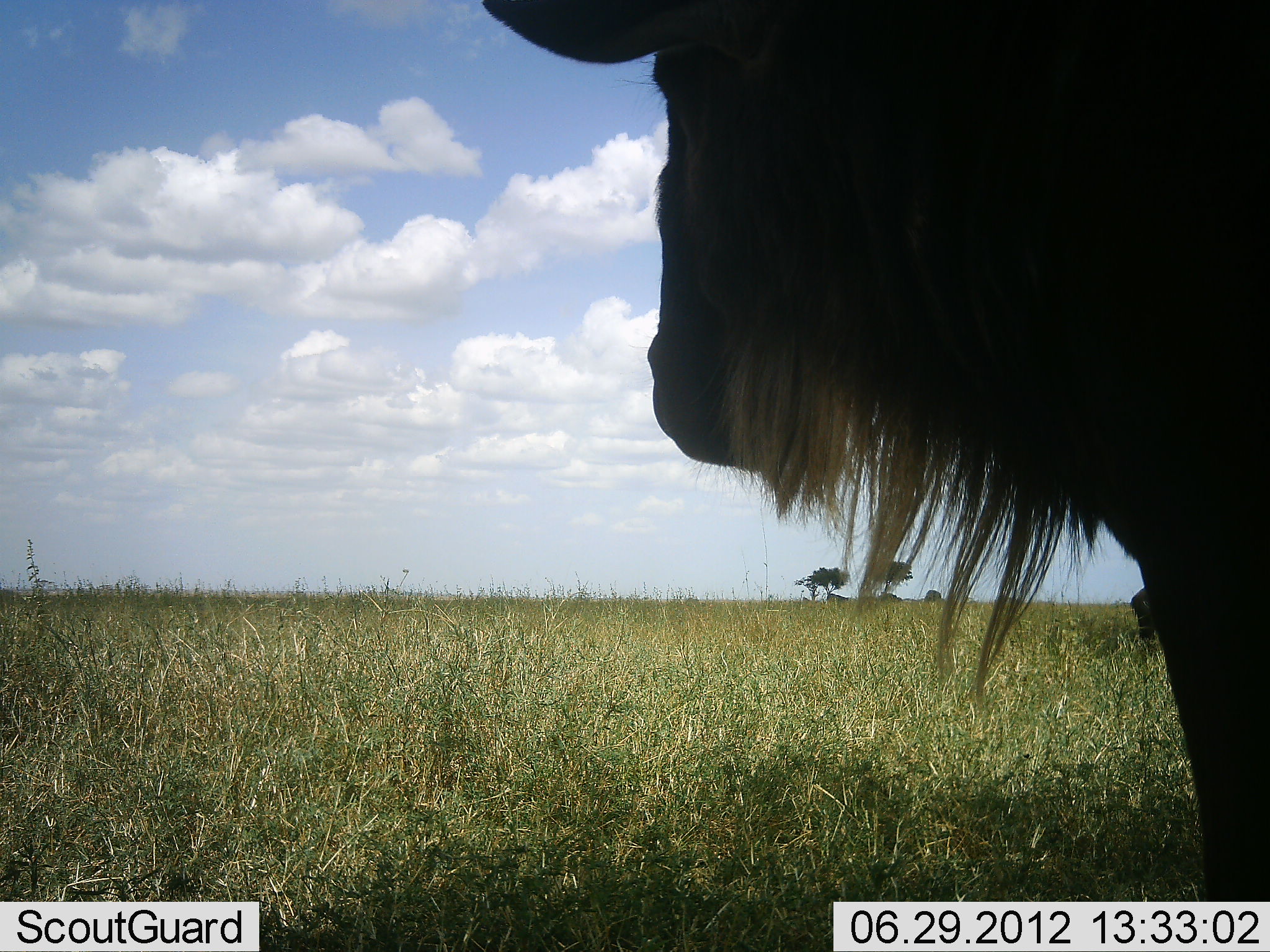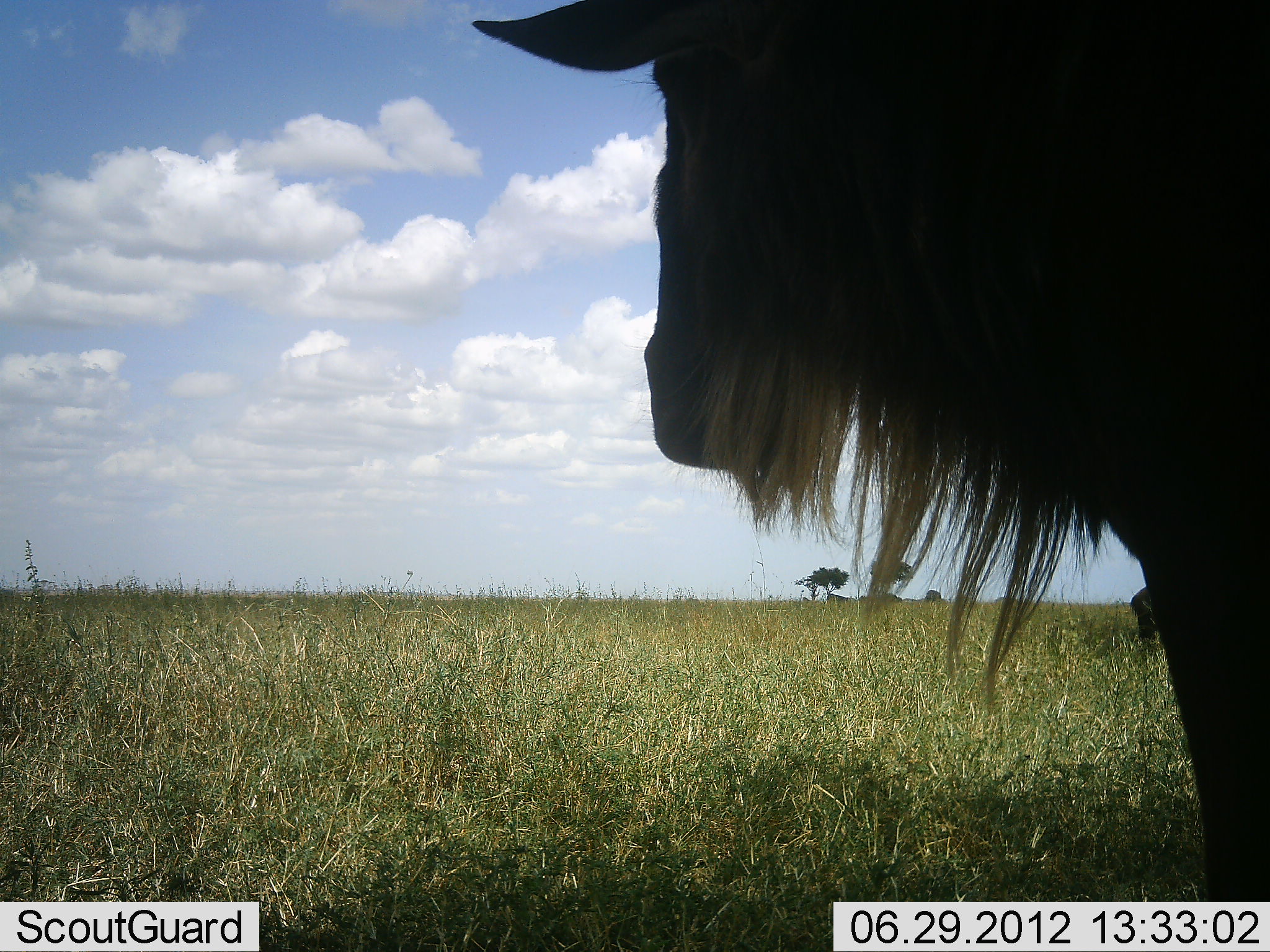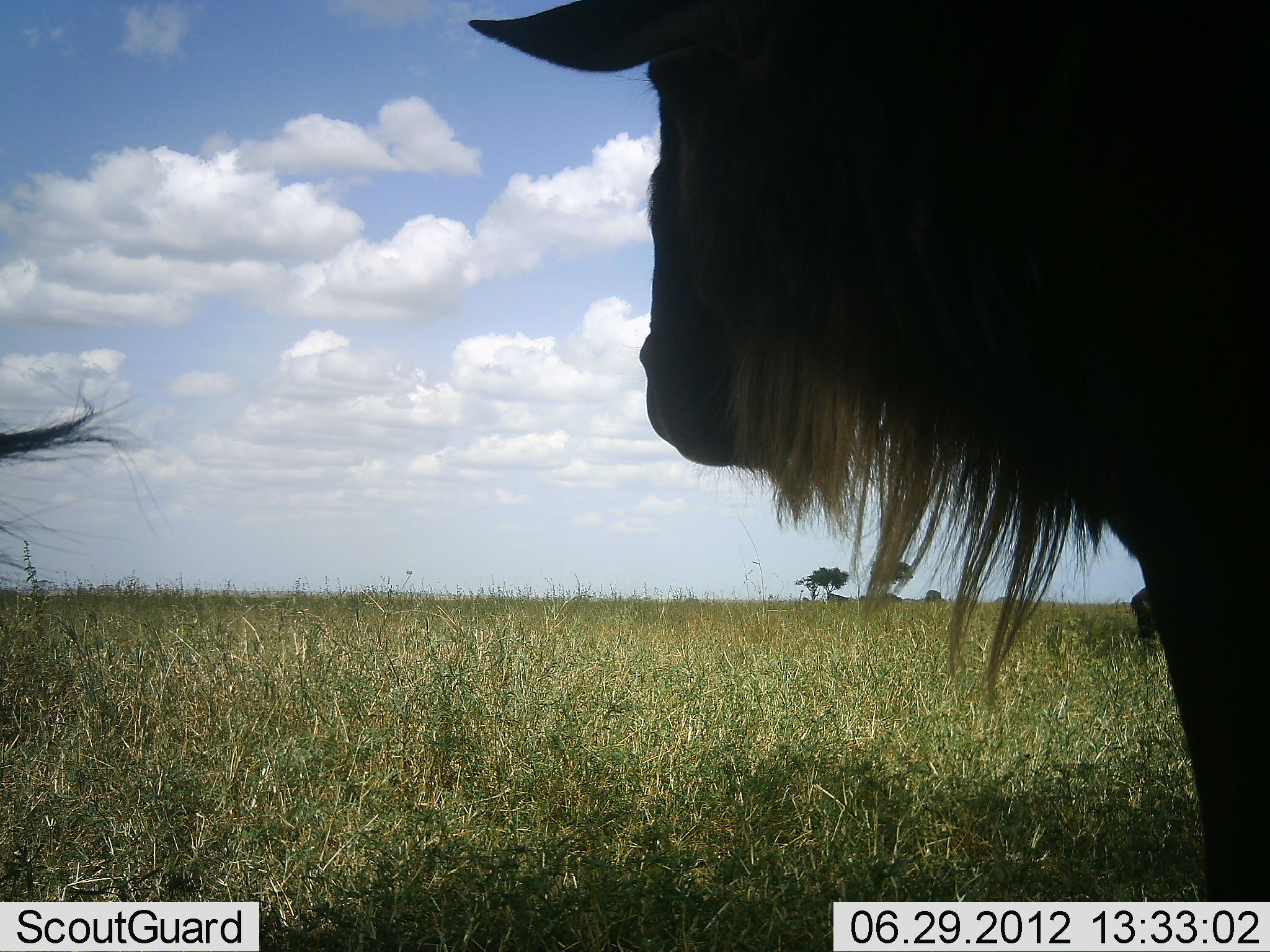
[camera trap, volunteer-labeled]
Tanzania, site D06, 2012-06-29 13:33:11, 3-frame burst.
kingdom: Animalia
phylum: Chordata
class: Mammalia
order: Artiodactyla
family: Bovidae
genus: Connochaetes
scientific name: Connochaetes taurinus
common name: blue wildebeest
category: wildebeest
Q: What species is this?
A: Wildebeest (blue wildebeest) (Connochaetes taurinus).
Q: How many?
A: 2.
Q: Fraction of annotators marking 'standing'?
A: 80%.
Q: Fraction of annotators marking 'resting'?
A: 0%.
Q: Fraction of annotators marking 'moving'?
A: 20%.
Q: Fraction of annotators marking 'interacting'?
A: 0%.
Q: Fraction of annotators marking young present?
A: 0%.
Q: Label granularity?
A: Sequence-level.